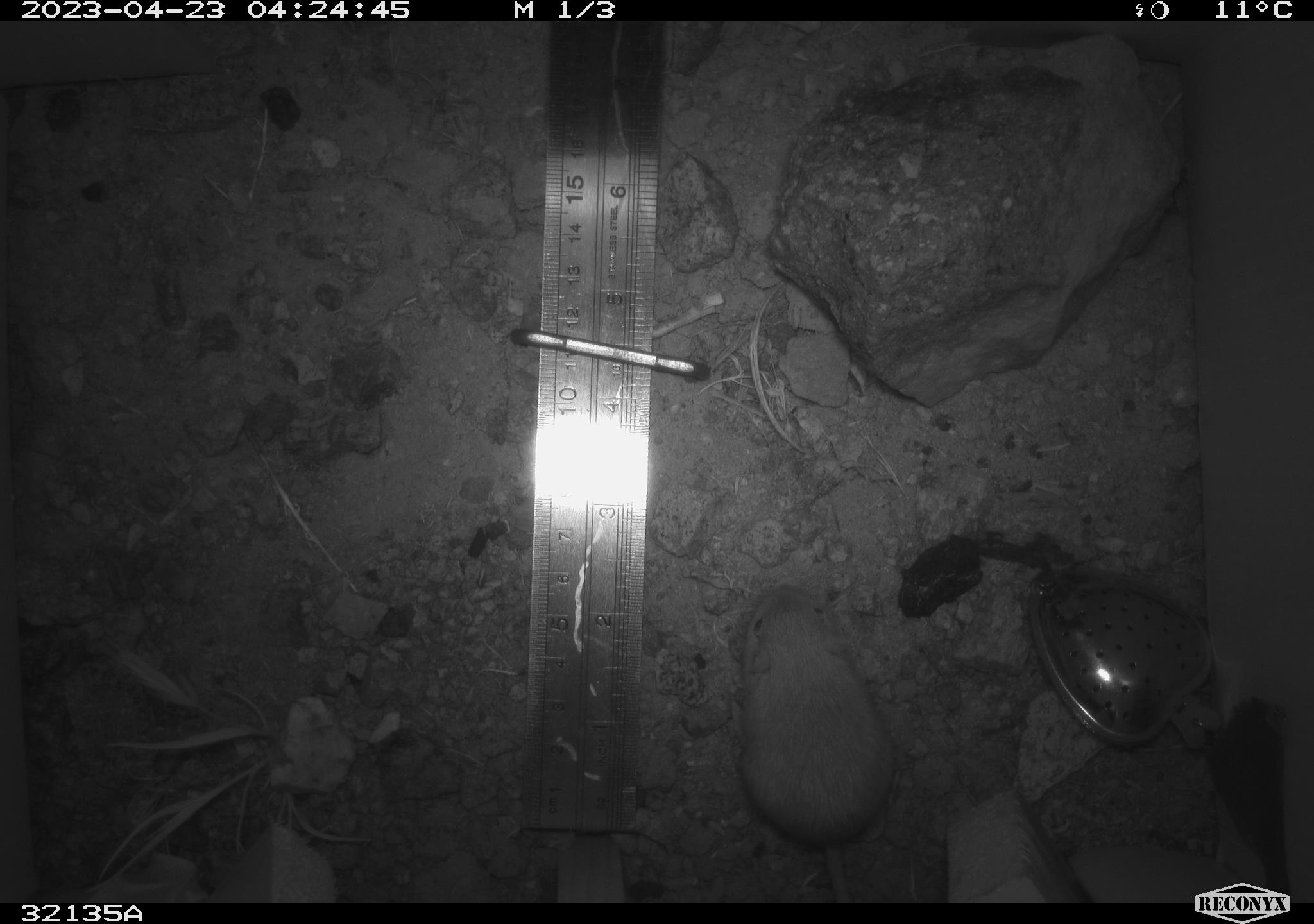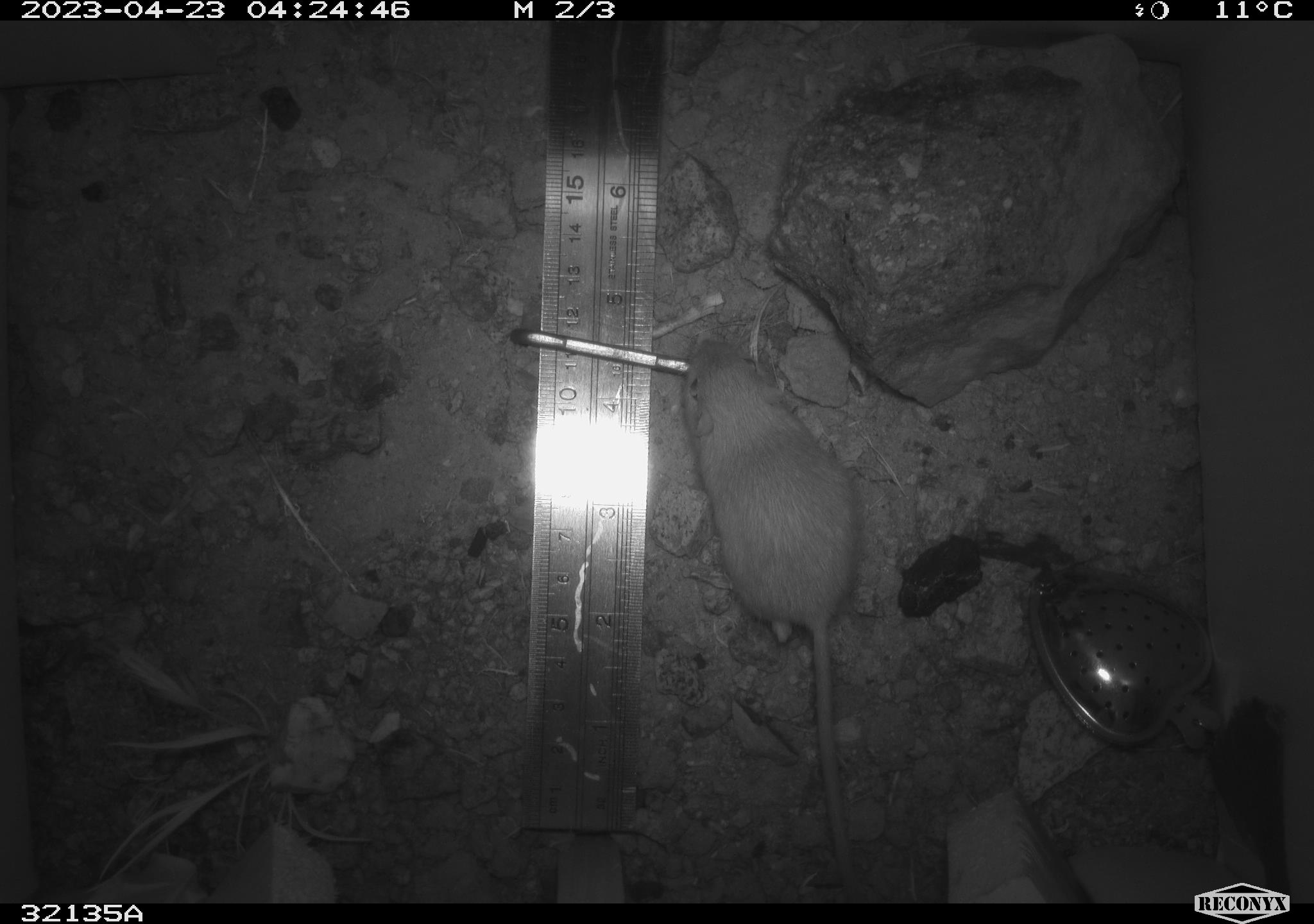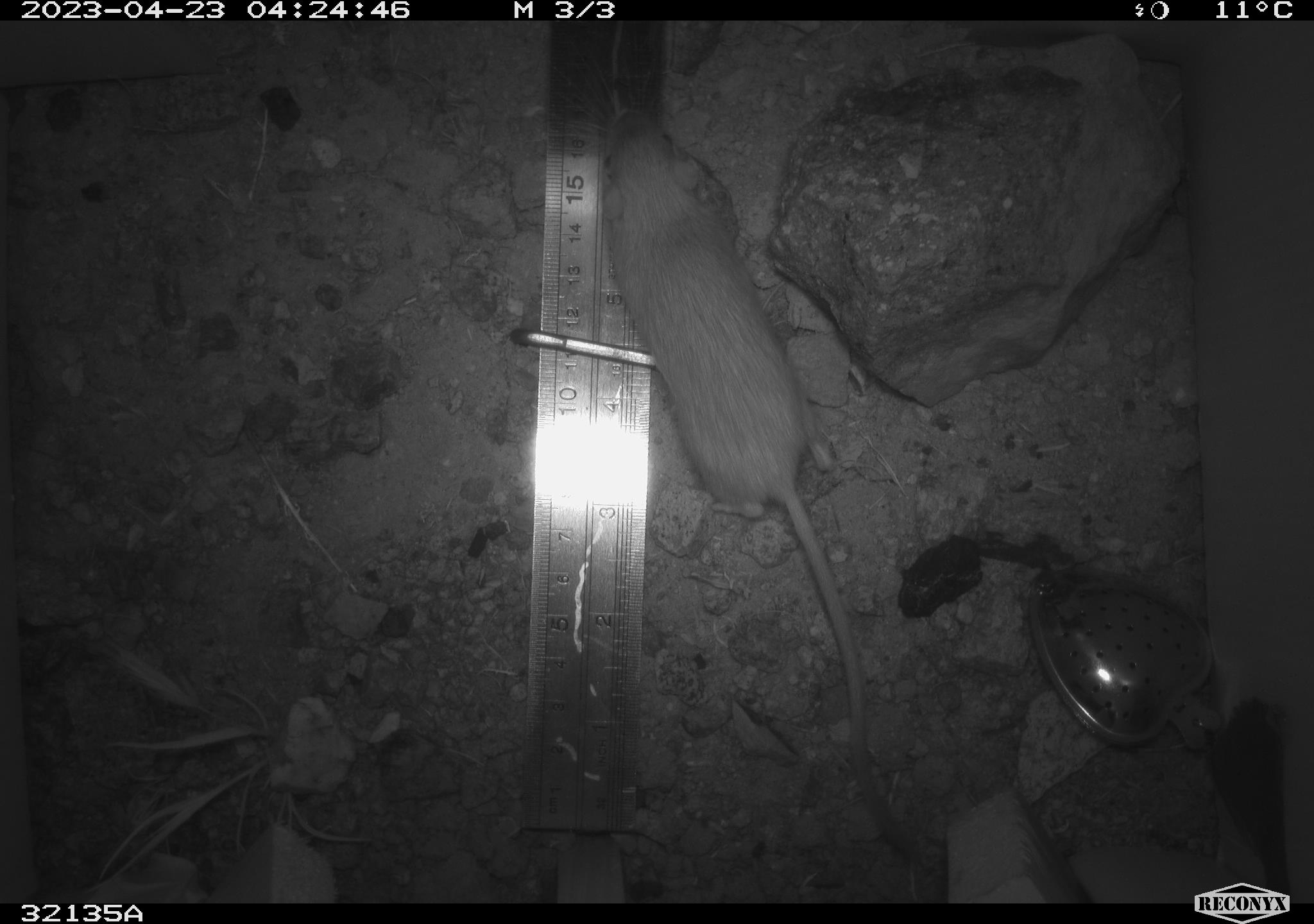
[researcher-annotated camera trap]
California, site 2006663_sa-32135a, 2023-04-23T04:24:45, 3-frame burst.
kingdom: Animalia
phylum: Chordata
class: Mammalia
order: Rodentia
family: Heteromyidae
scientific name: Heteromyidae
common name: kangaroo rats and pocket mice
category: heteromyidae family